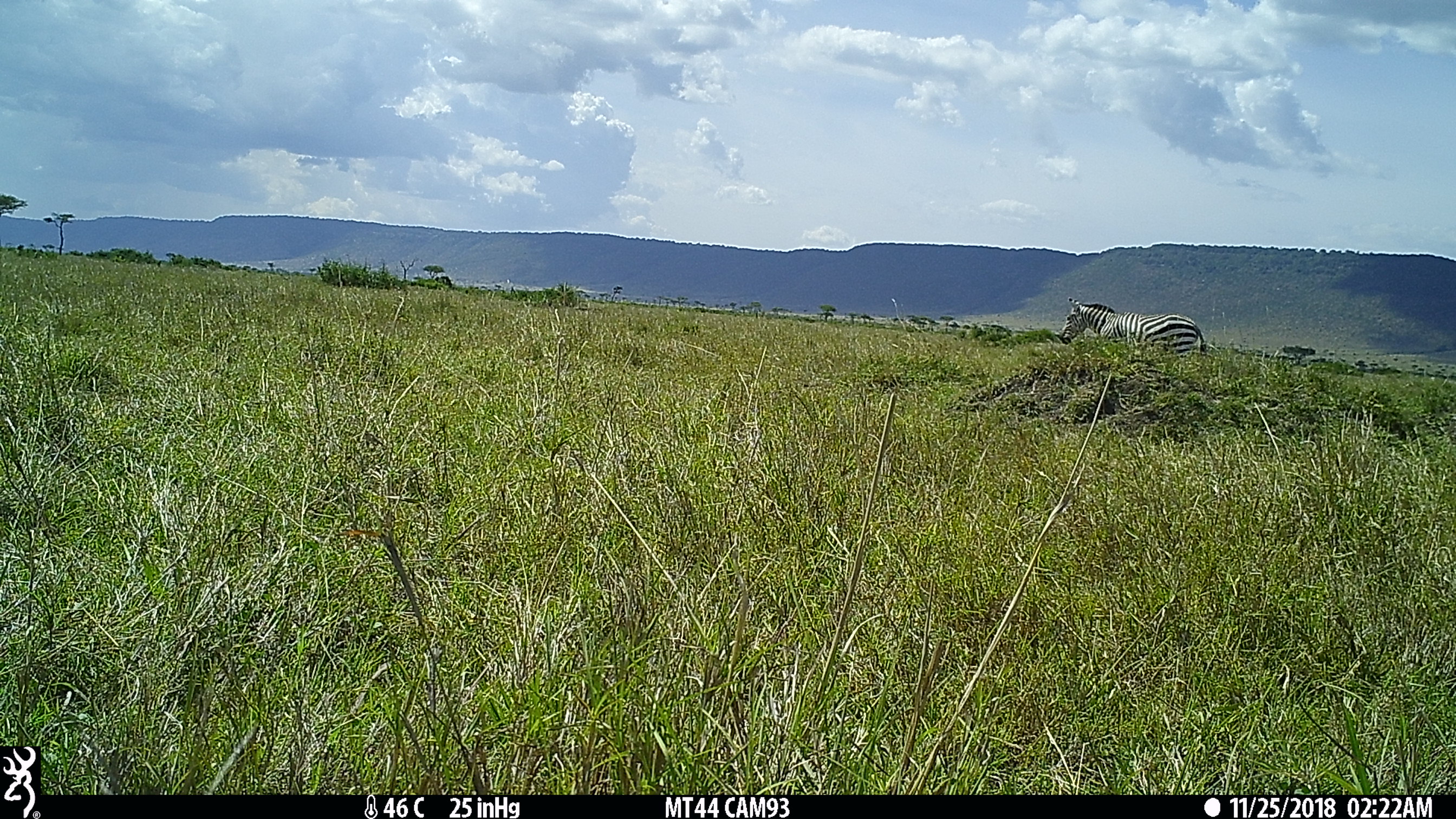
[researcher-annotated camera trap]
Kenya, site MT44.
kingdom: Animalia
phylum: Chordata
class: Mammalia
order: Perissodactyla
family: Equidae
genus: Equus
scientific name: Equus quagga burchellii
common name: burchell's zebra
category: zebra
Zebra (burchell's zebra) (Equus quagga burchellii).